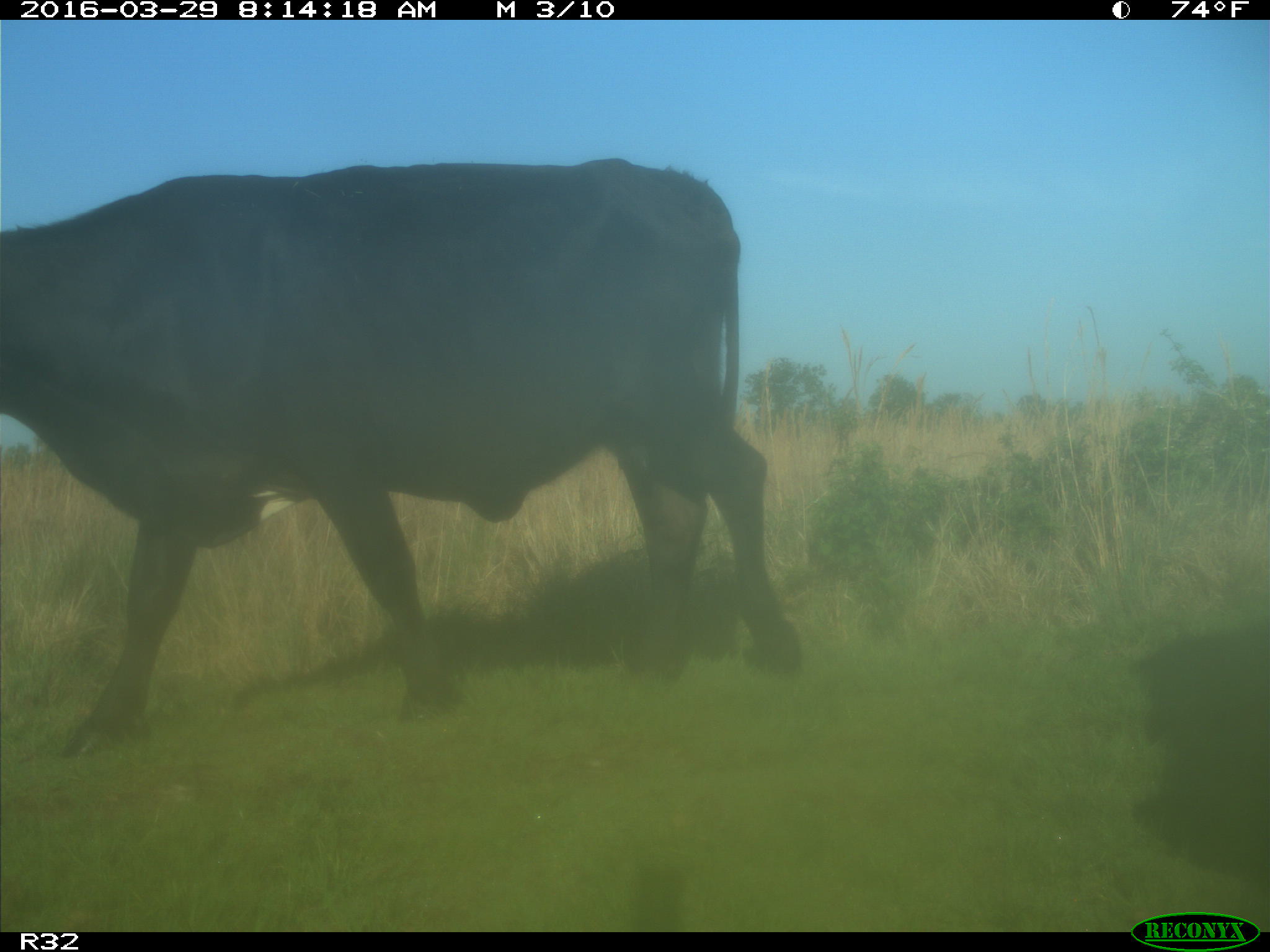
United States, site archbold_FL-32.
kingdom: Animalia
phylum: Chordata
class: Mammalia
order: Artiodactyla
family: Bovidae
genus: Bos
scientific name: Bos taurus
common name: domestic cow